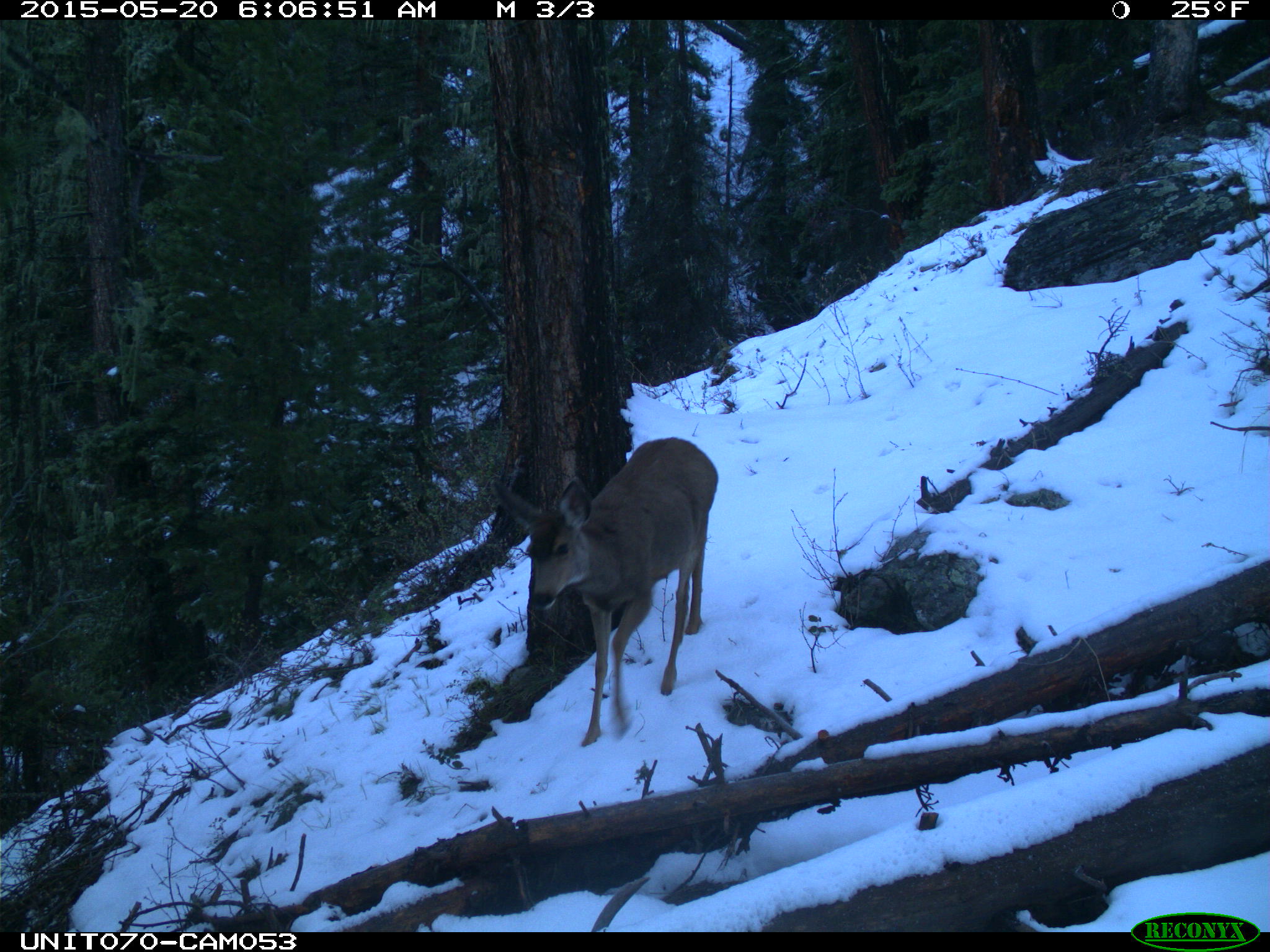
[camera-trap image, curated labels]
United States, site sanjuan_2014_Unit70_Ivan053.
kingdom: Animalia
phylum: Chordata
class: Mammalia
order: Artiodactyla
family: Cervidae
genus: Odocoileus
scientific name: Odocoileus hemionus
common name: mule deer